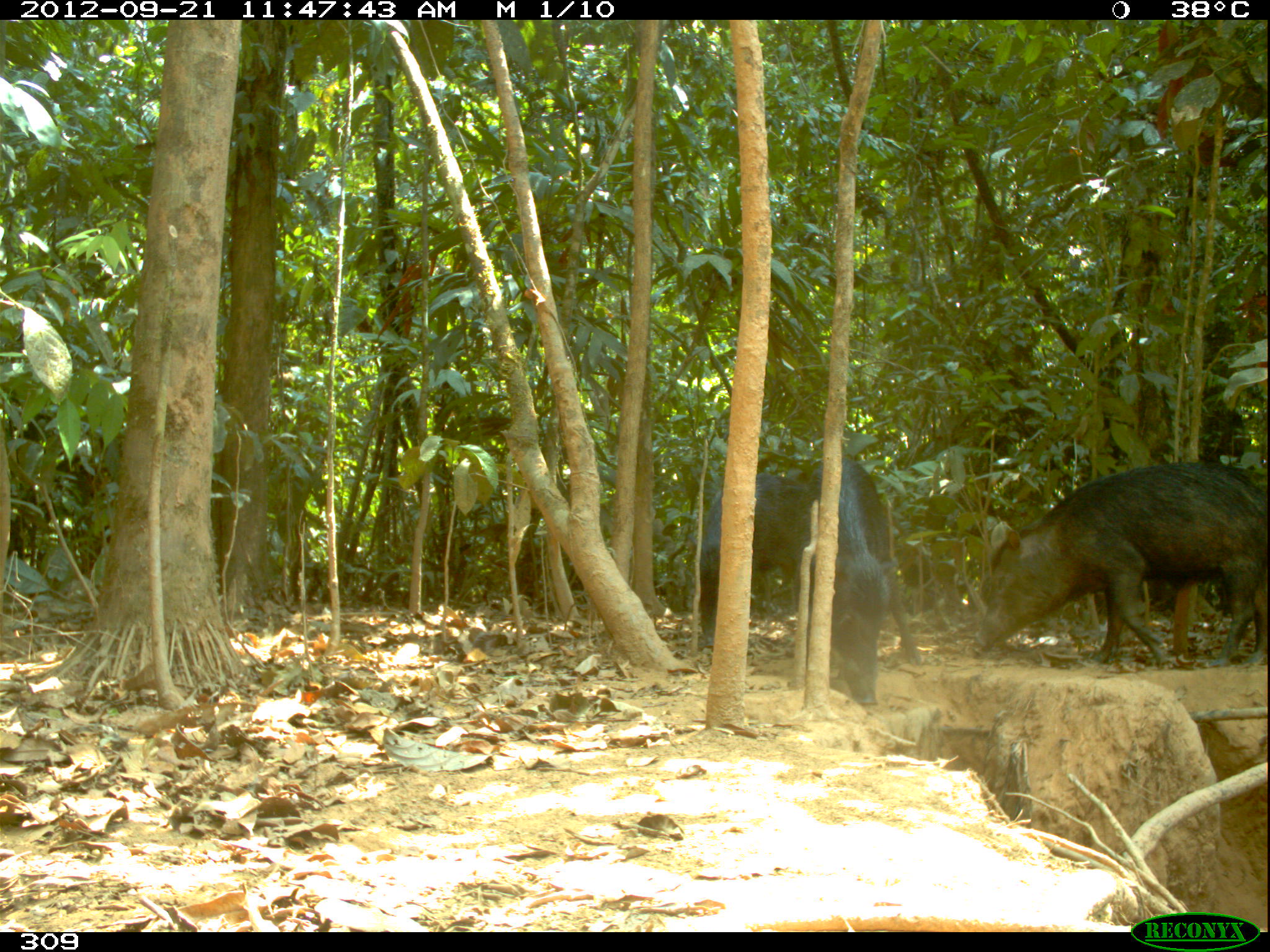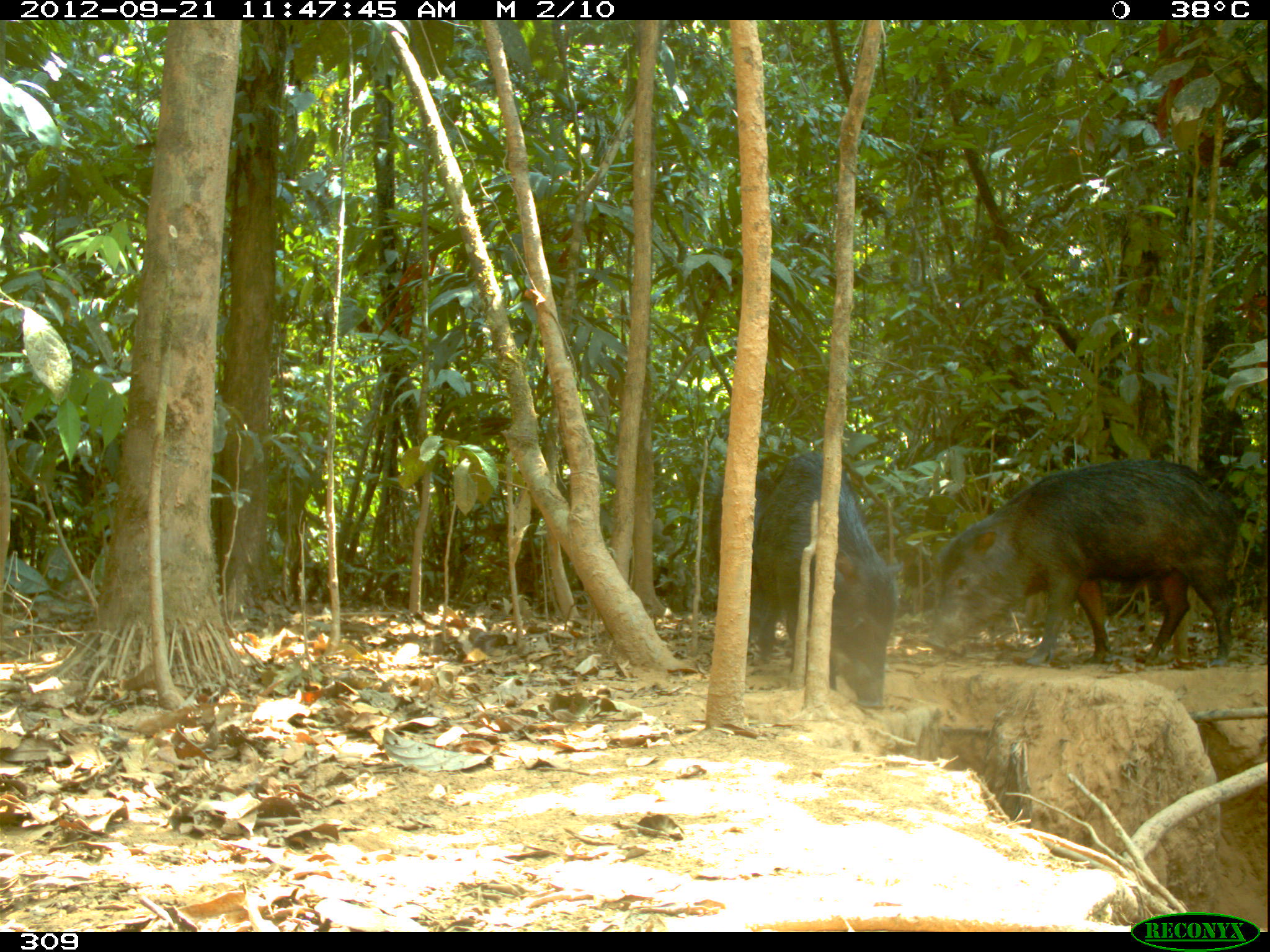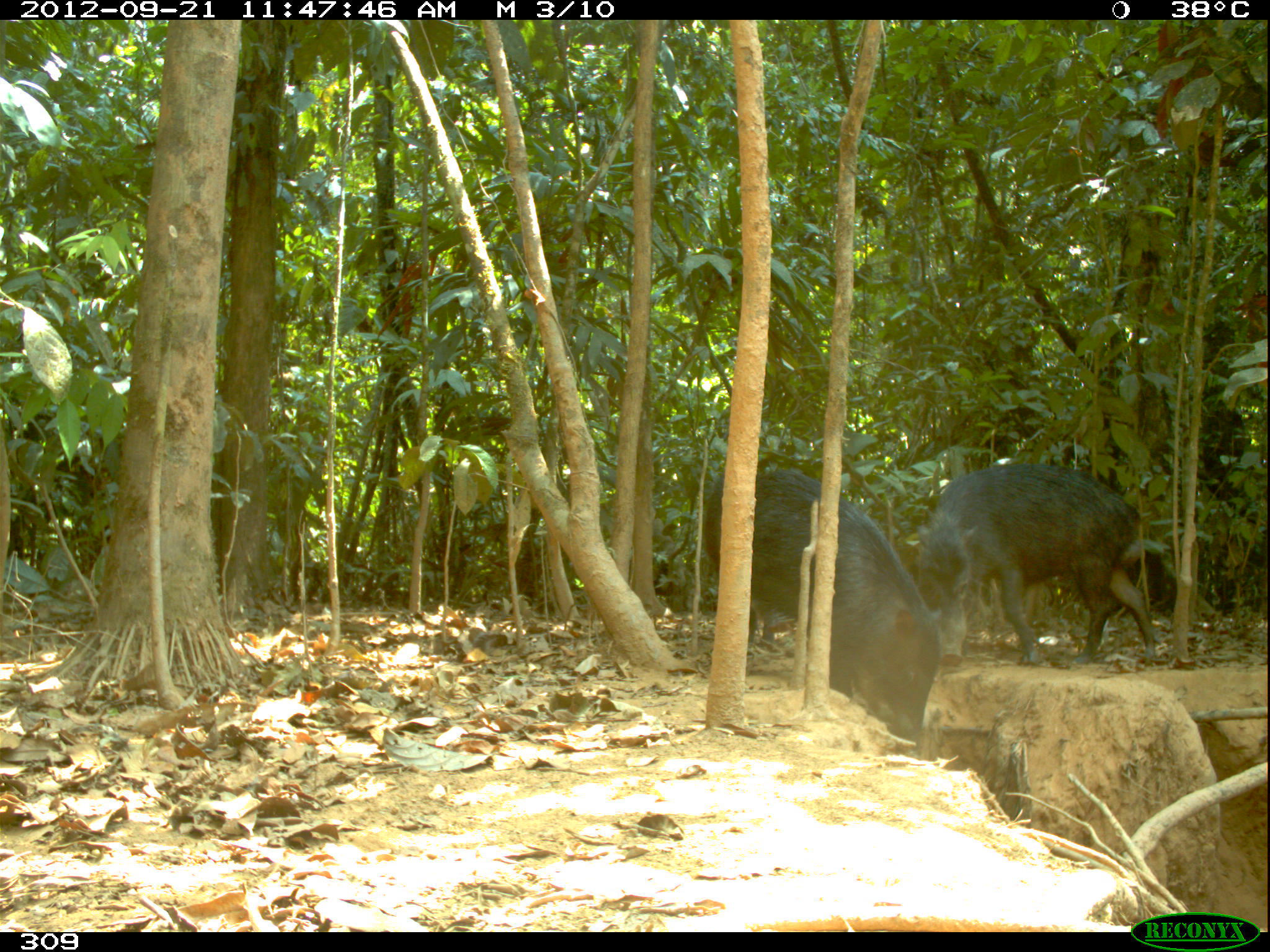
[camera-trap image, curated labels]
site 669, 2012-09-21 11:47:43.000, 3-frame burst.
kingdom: Animalia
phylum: Chordata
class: Mammalia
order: Artiodactyla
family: Tayassuidae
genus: Tayassu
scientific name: Tayassu pecari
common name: white-lipped peccary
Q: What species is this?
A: Tayassu pecari (white-lipped peccary).